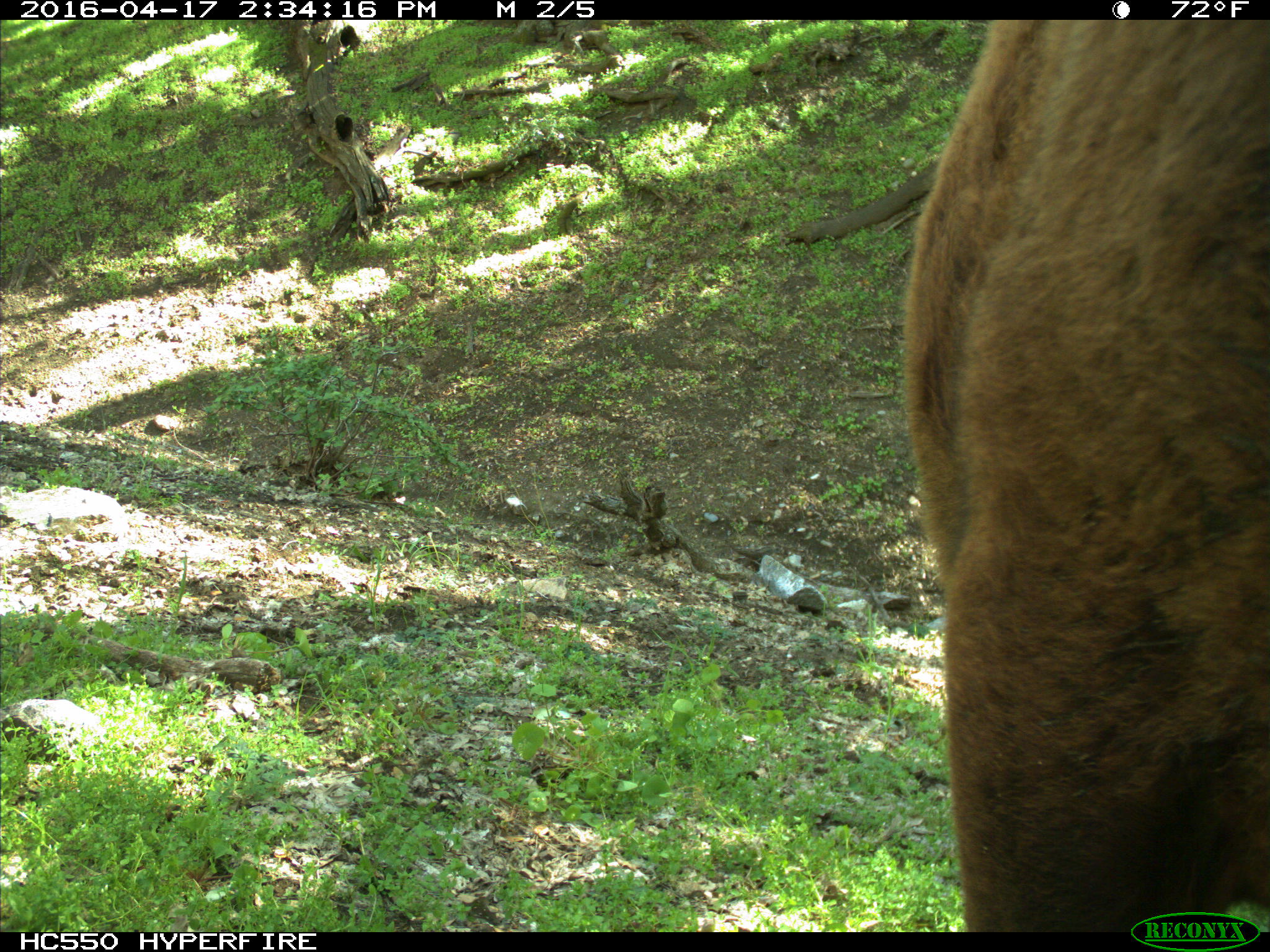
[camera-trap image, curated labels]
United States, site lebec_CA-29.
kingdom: Animalia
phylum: Chordata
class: Mammalia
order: Artiodactyla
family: Bovidae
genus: Bos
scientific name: Bos taurus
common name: domestic cow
Bos taurus (domestic cow).